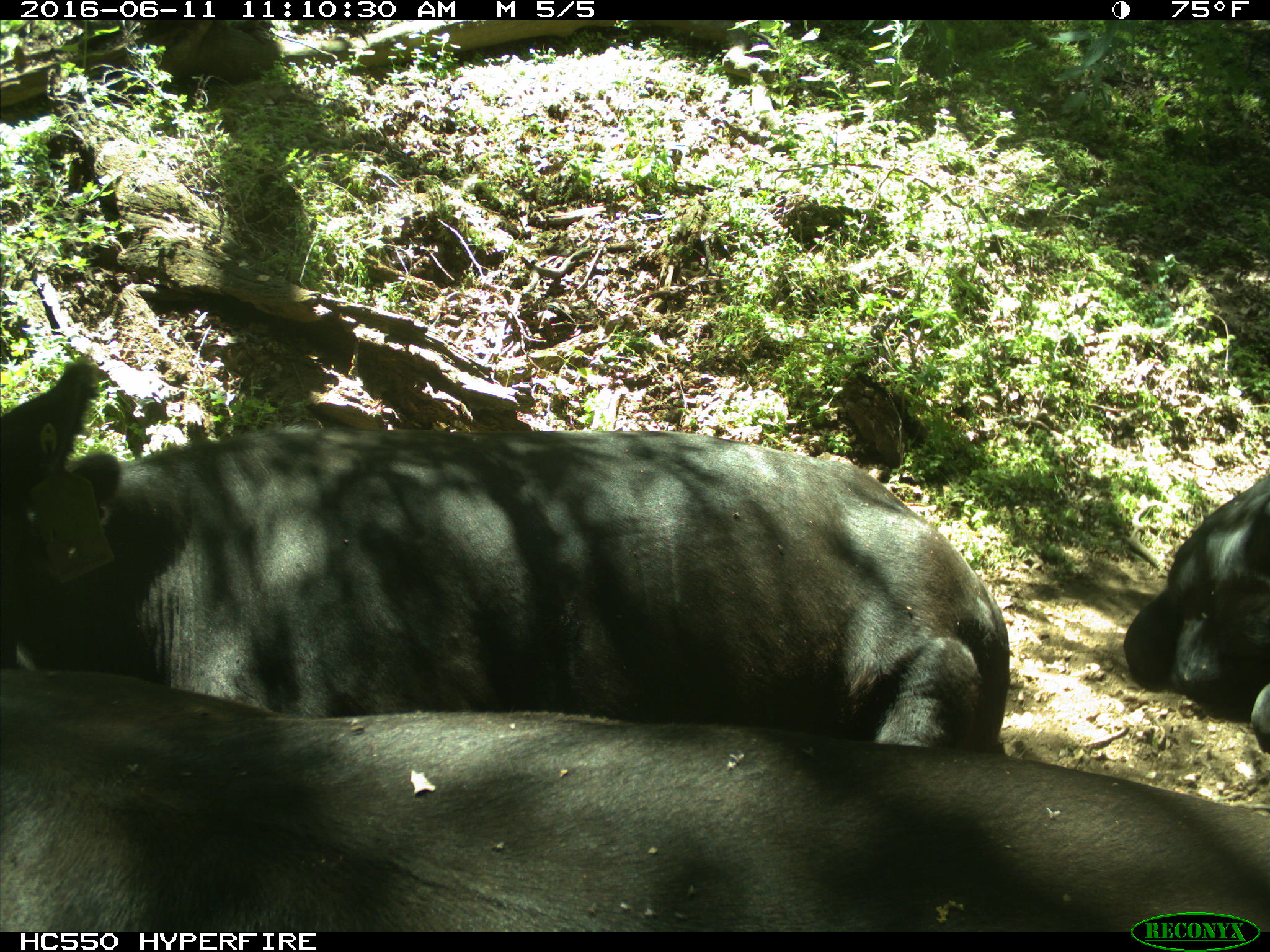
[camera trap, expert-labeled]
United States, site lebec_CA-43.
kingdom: Animalia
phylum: Chordata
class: Mammalia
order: Artiodactyla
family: Bovidae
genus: Bos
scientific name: Bos taurus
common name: domestic cow